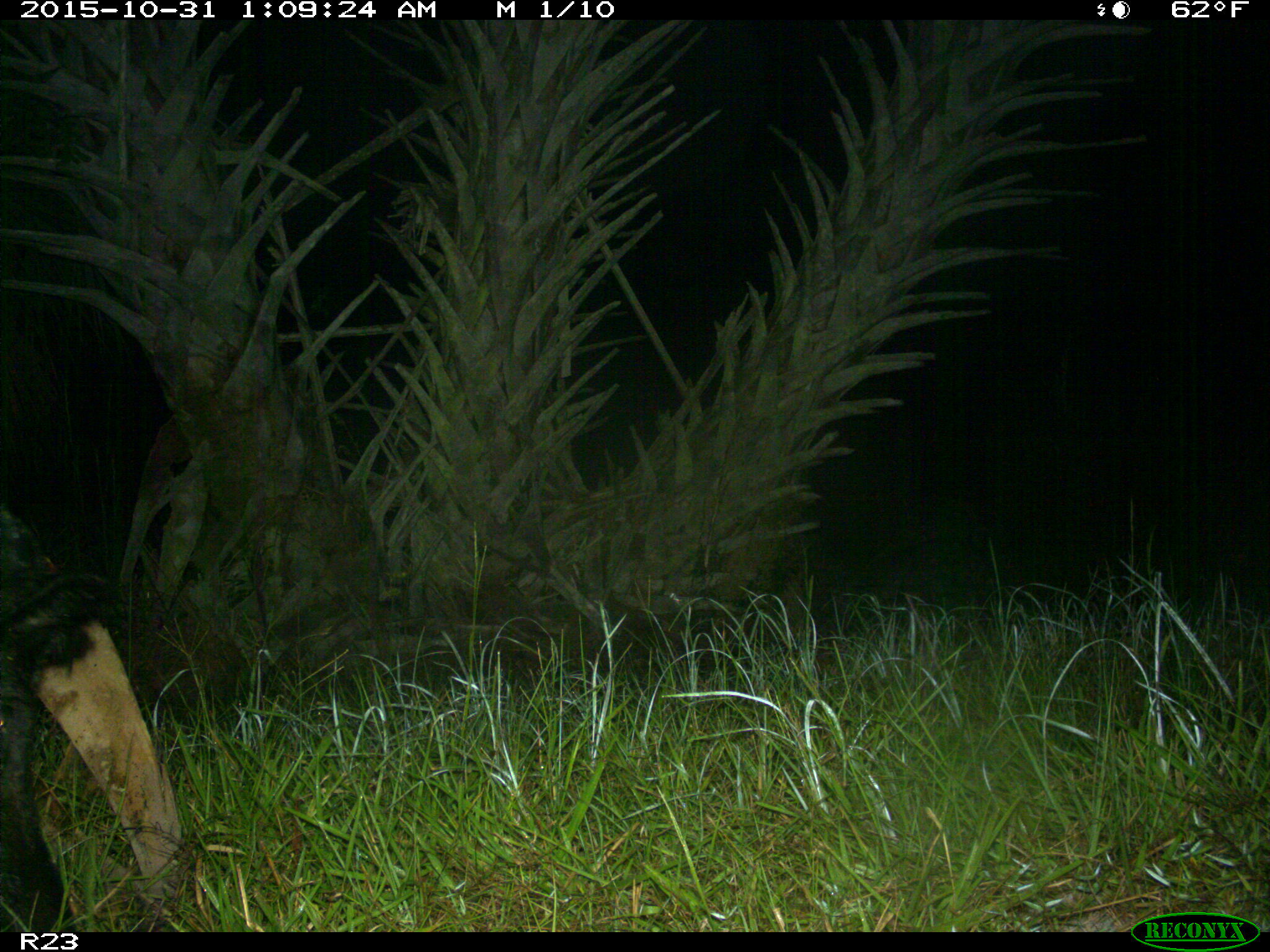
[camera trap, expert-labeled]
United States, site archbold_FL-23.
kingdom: Animalia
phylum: Chordata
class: Mammalia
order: Artiodactyla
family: Suidae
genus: Sus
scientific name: Sus scrofa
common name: wild boar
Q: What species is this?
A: Sus scrofa (wild boar).